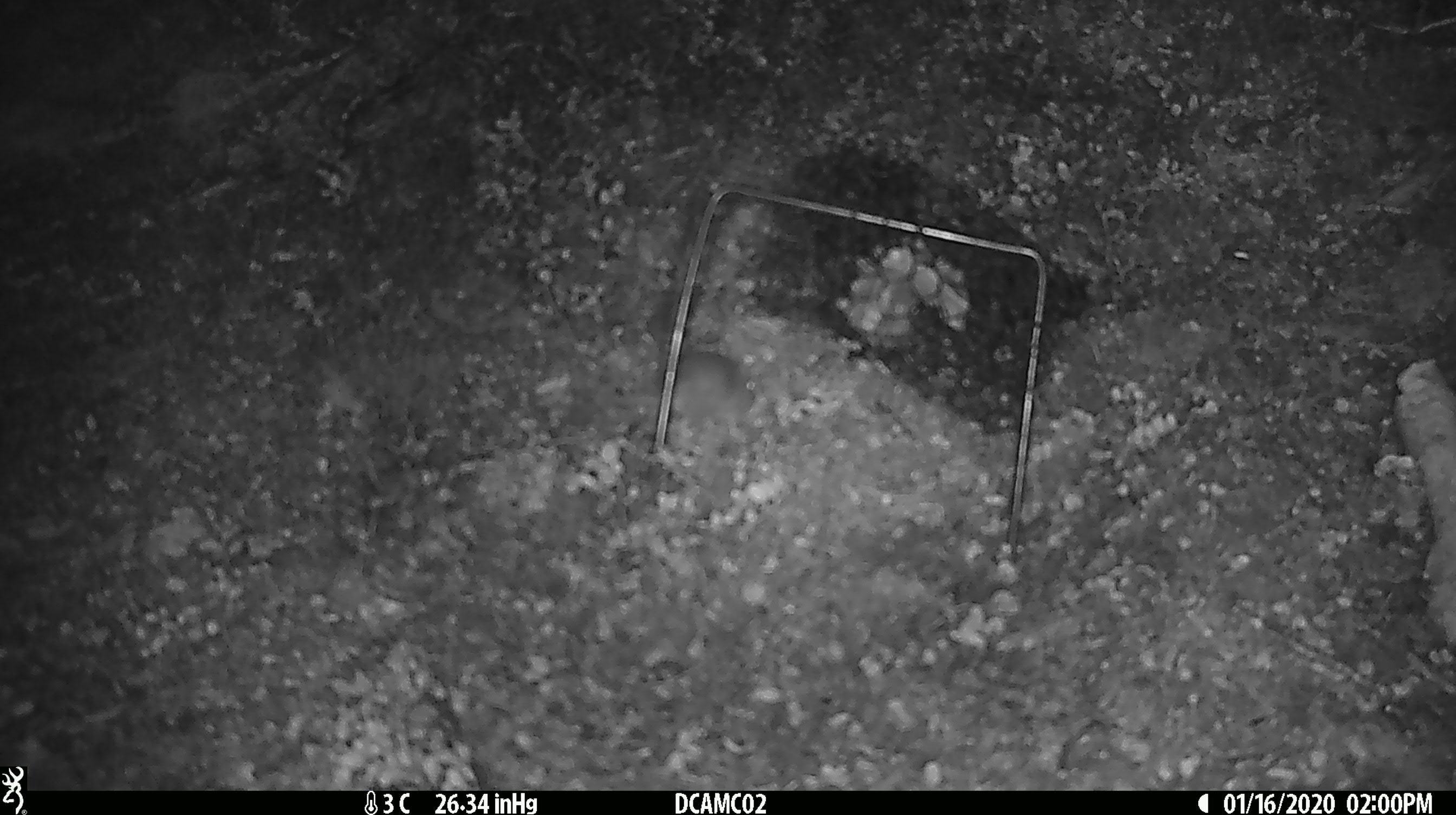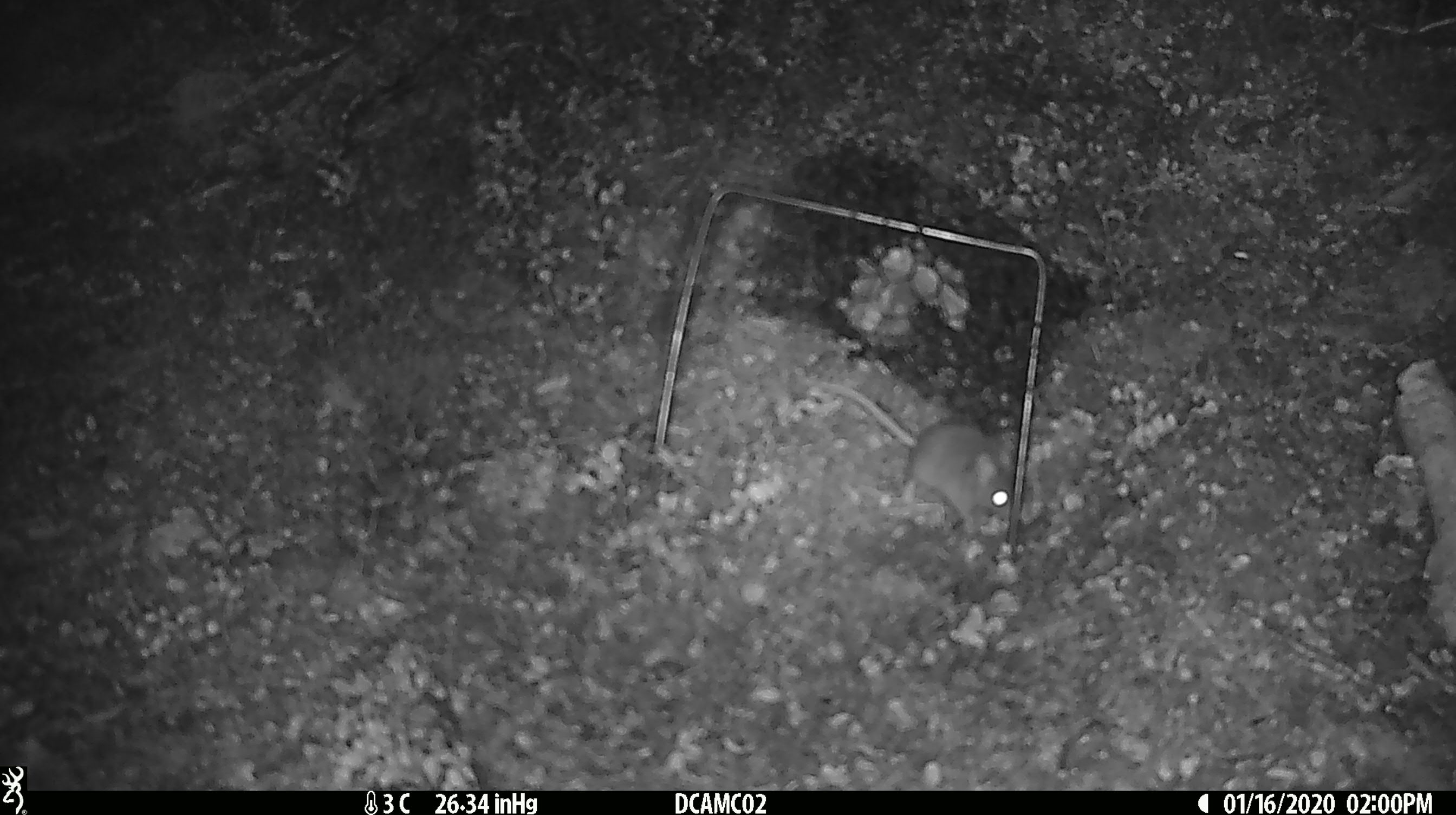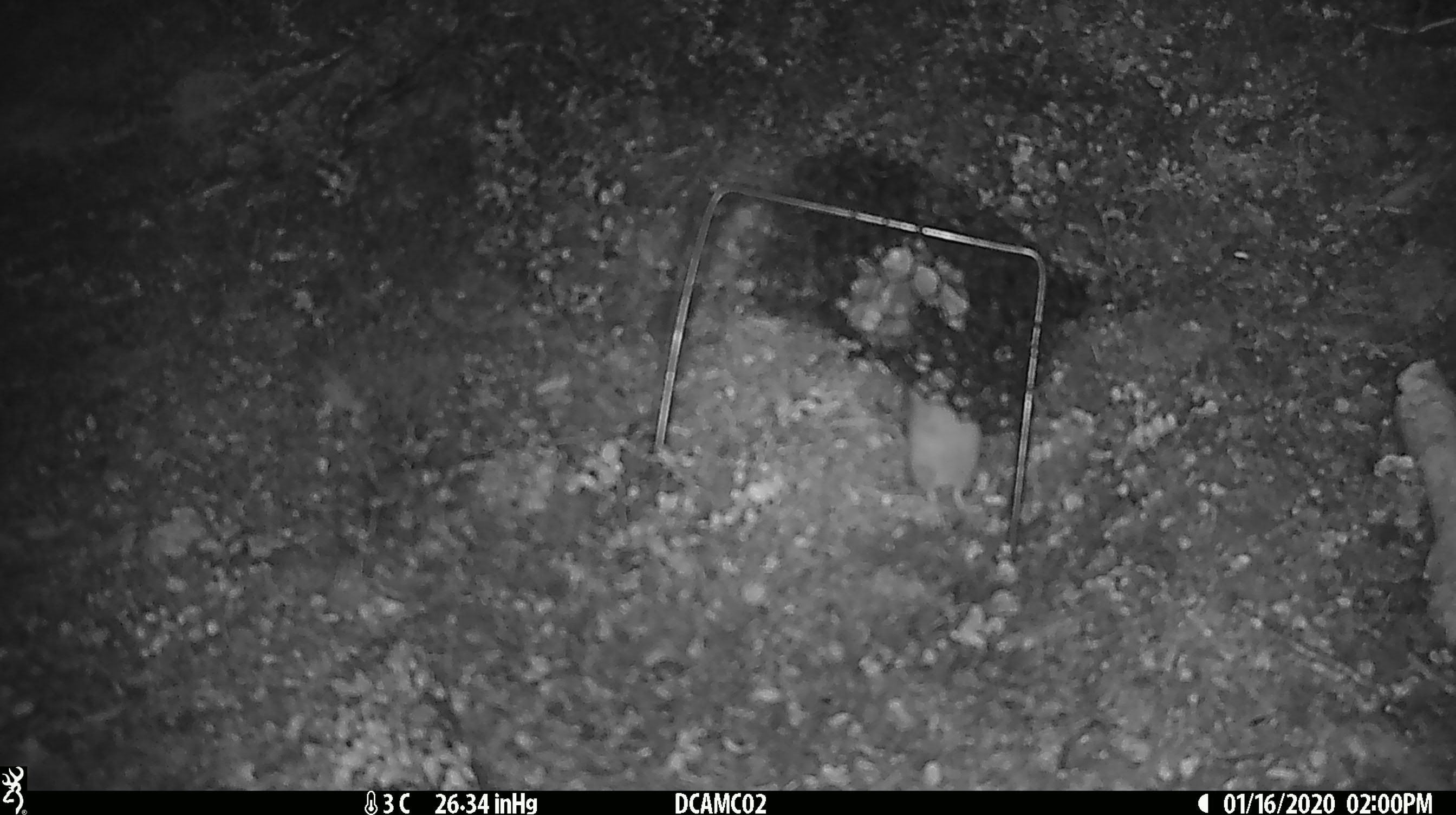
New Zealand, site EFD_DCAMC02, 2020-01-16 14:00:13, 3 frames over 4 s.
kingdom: Animalia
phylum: Chordata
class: Mammalia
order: Rodentia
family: Muridae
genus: Mus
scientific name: Mus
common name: mouse